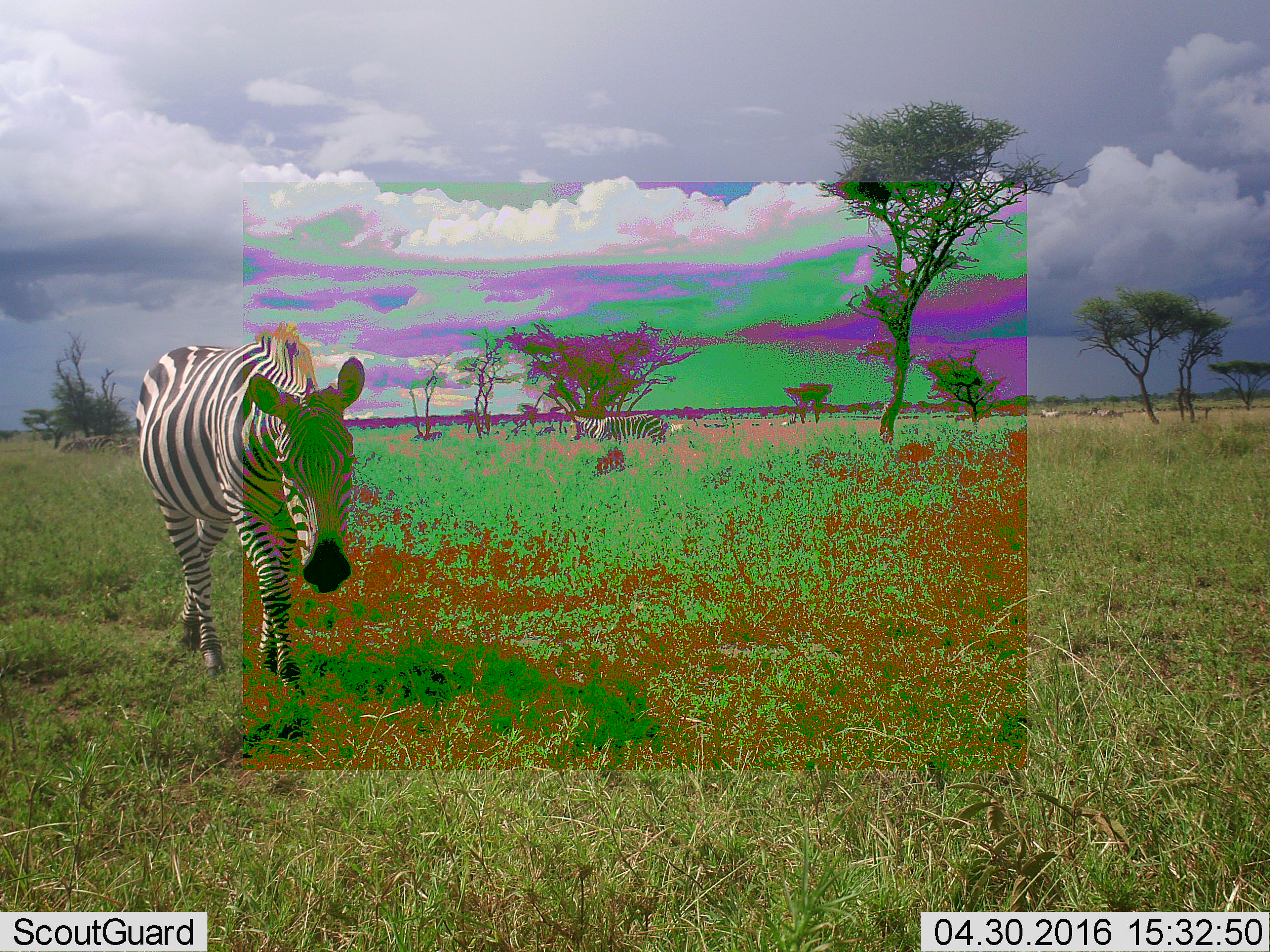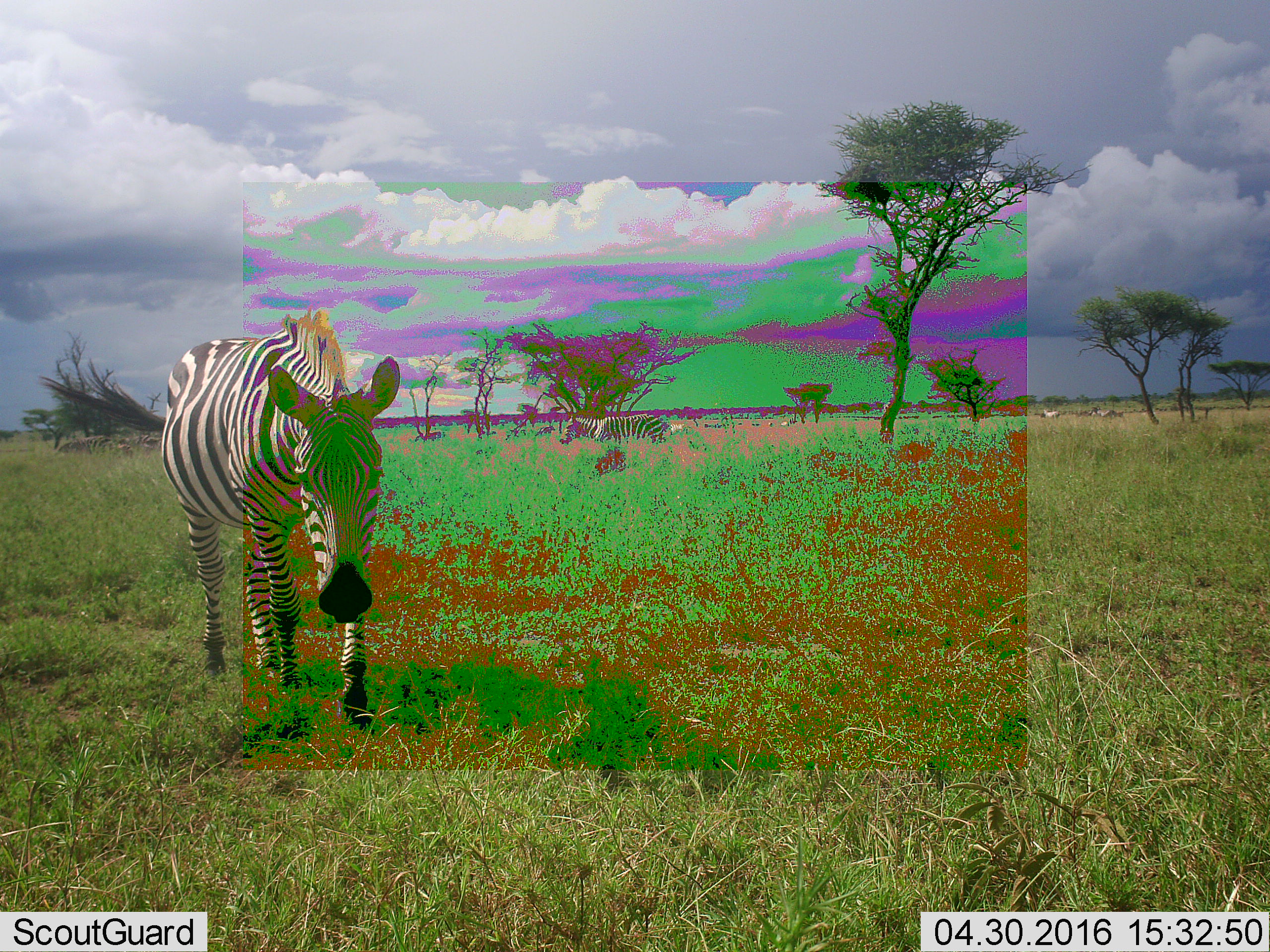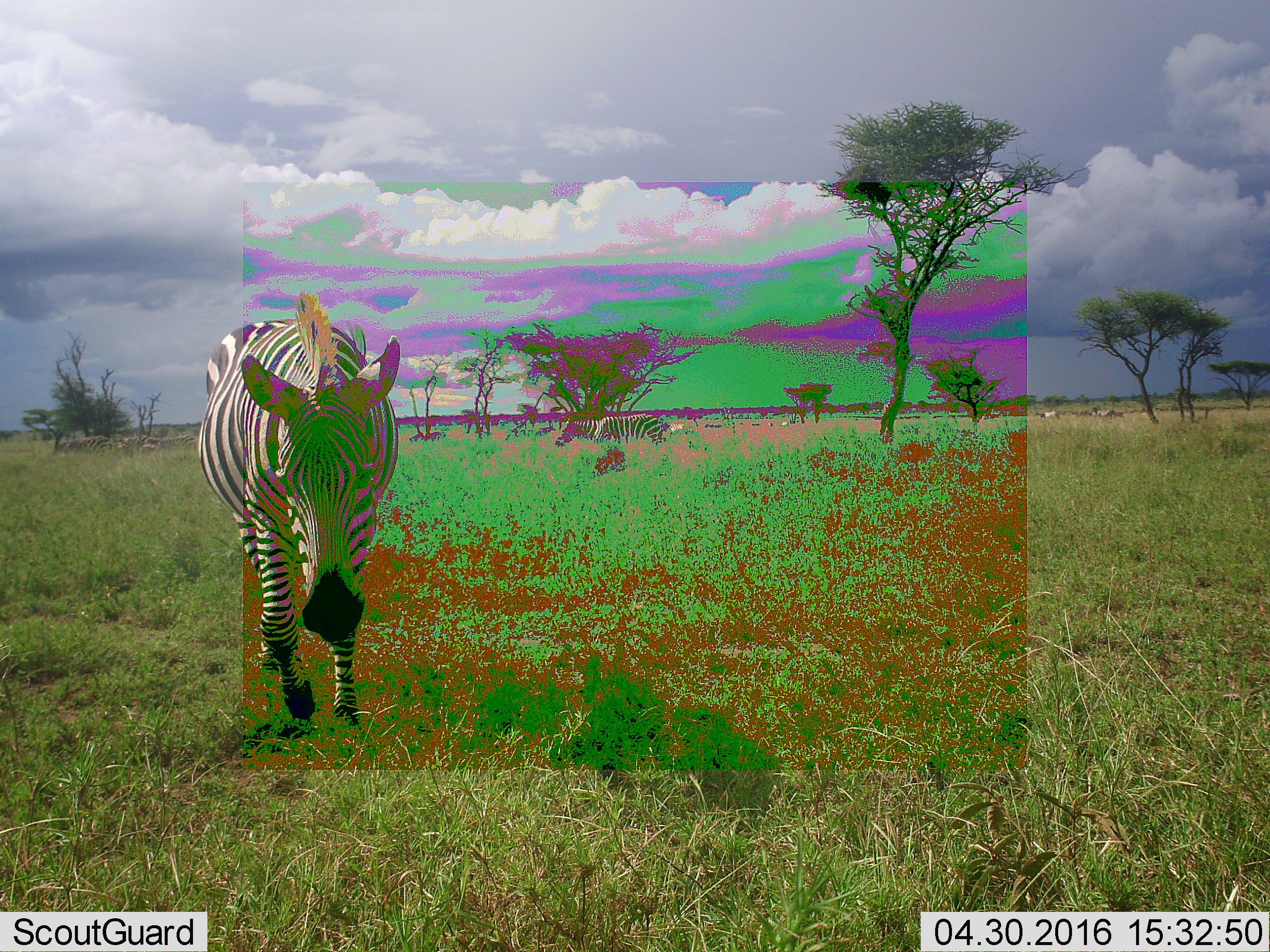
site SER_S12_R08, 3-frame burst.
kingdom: Animalia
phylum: Chordata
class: Mammalia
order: Perissodactyla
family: Equidae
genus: Equus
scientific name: Equus quagga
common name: plains zebra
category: zebraplains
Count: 2.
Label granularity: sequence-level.